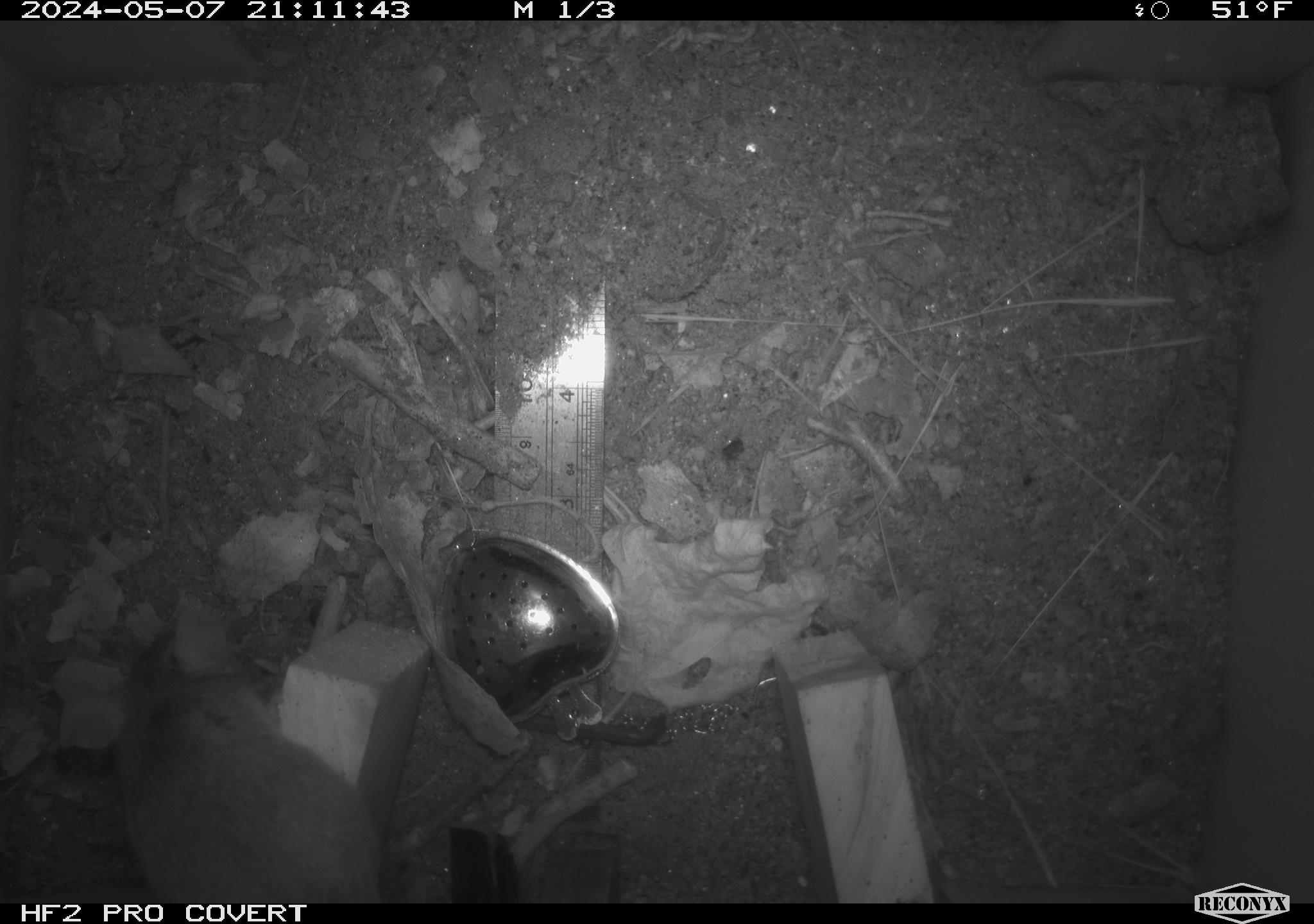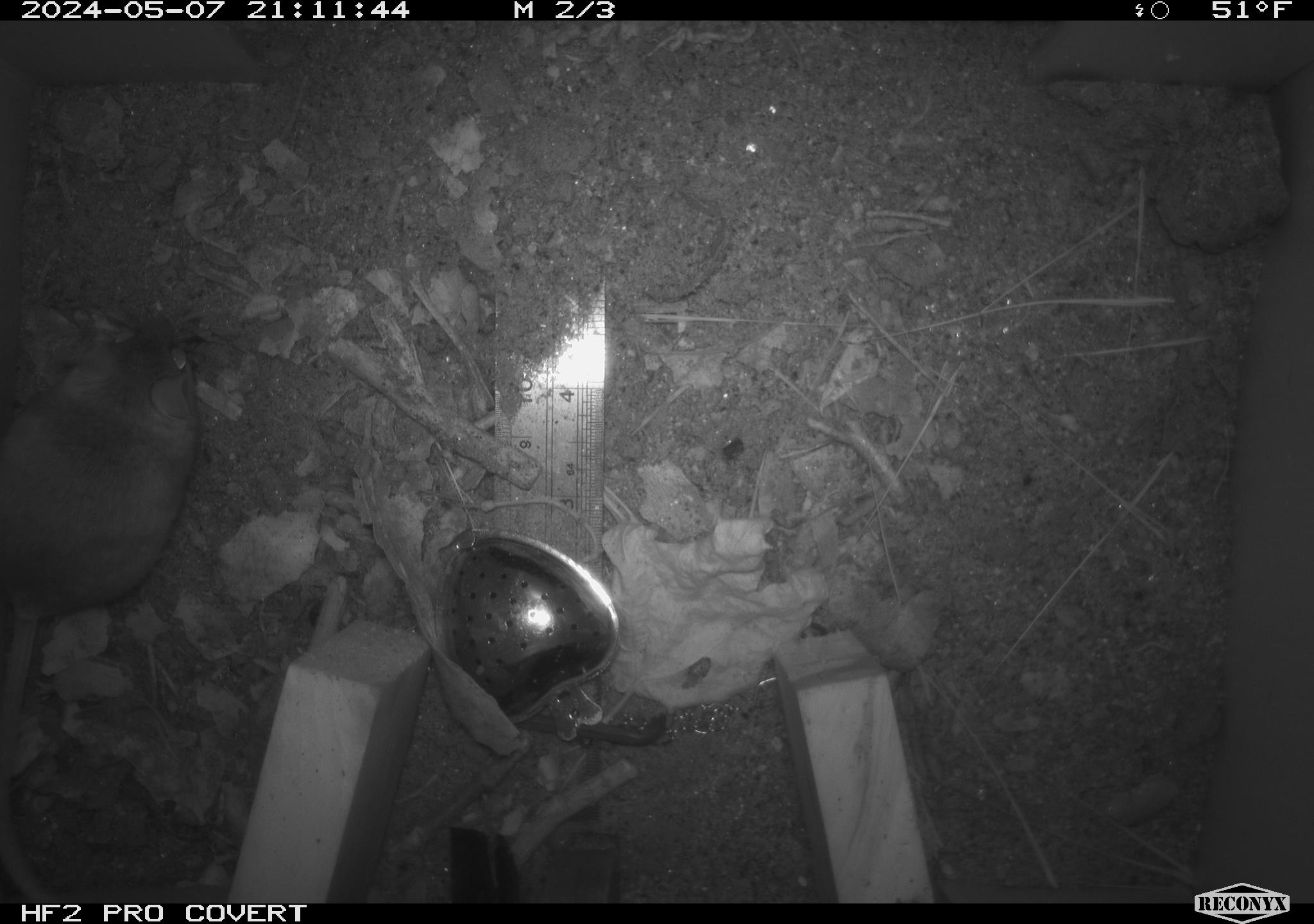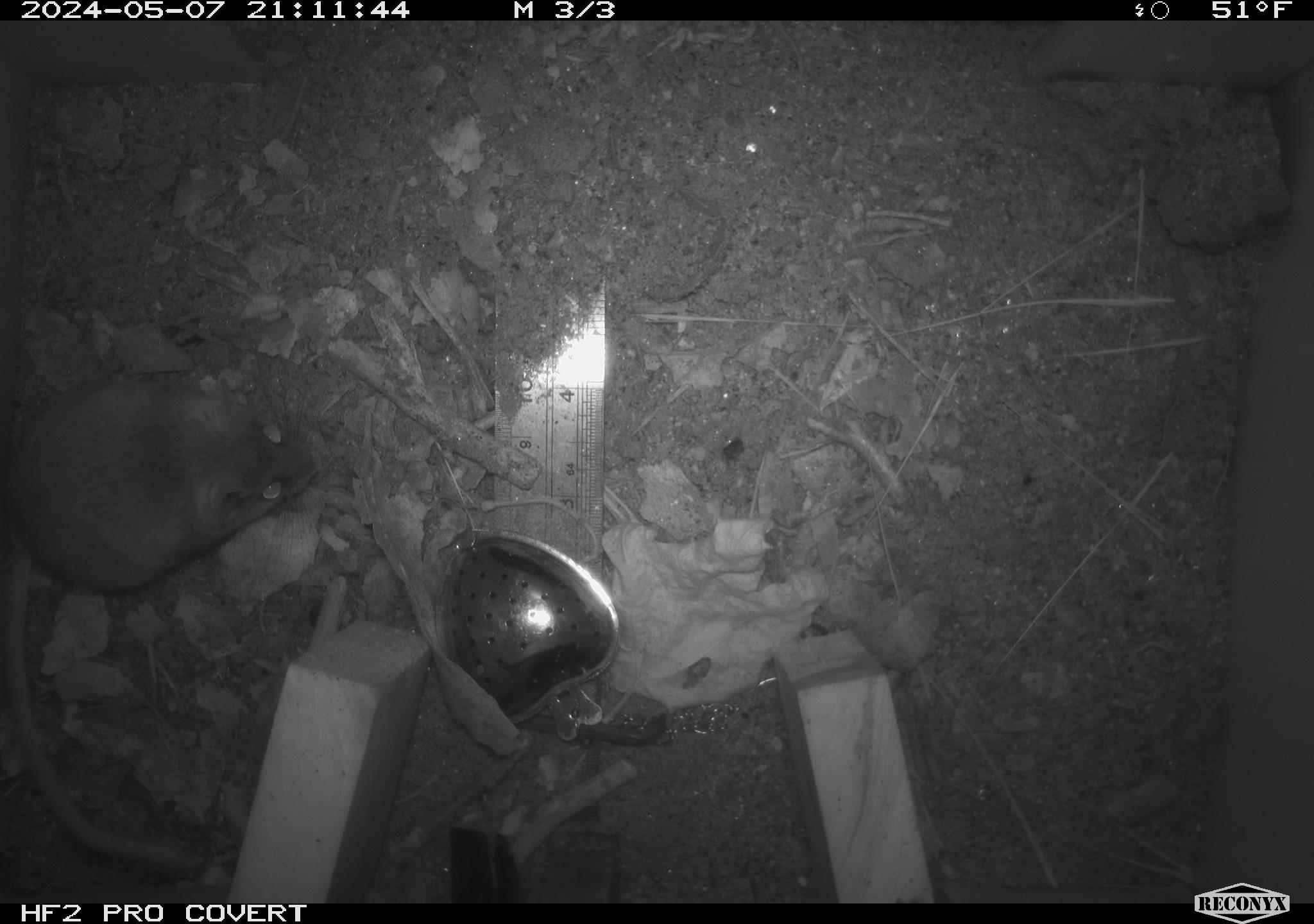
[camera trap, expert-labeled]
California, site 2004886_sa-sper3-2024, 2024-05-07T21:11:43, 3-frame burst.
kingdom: Animalia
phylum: Chordata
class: Mammalia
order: Rodentia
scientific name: Rodentia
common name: mouse species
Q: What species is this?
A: Mouse species (Rodentia).